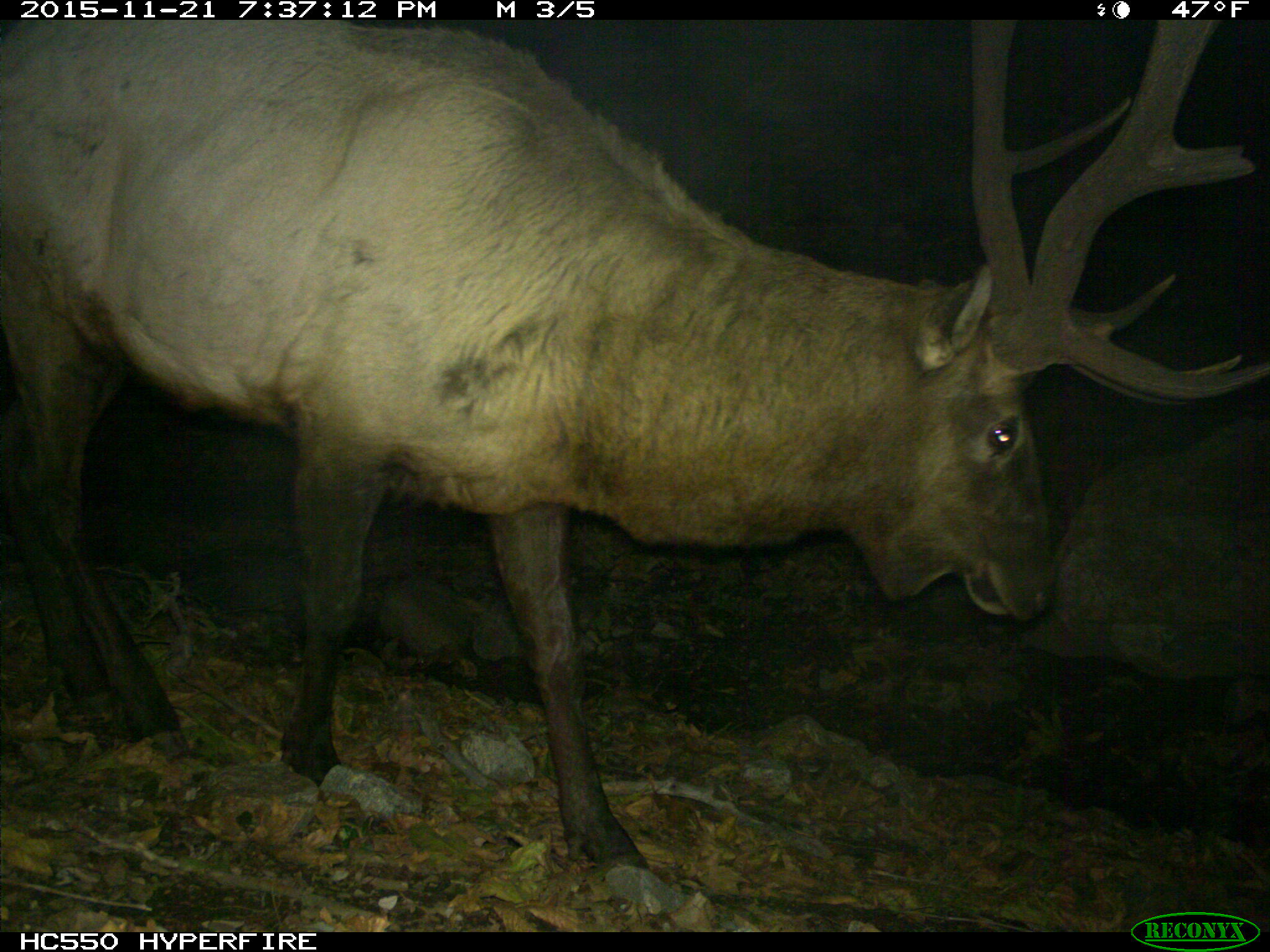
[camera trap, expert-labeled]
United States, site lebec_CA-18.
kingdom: Animalia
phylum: Chordata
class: Mammalia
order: Artiodactyla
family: Cervidae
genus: Cervus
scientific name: Cervus canadensis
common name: elk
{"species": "Cervus canadensis (elk)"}